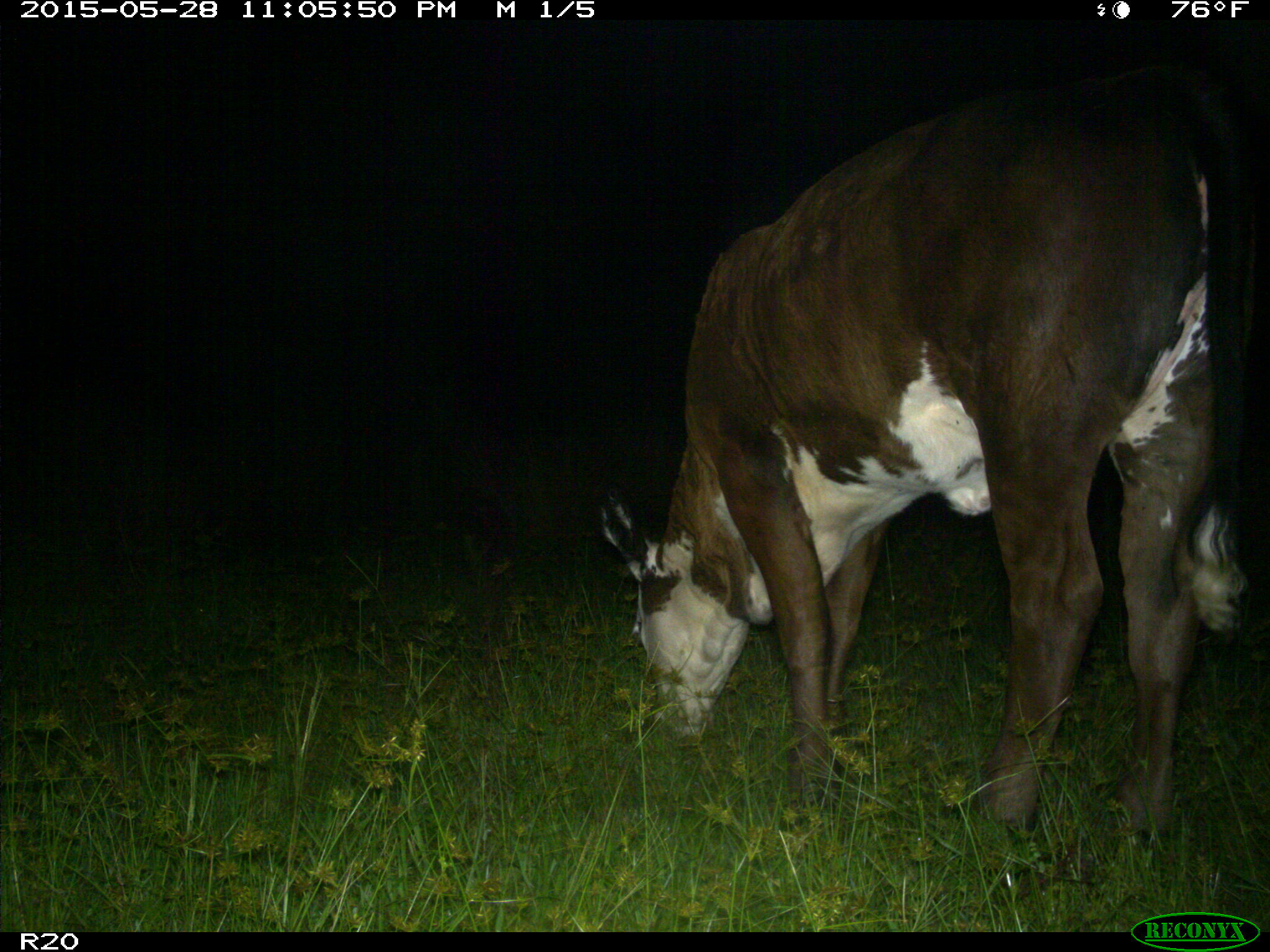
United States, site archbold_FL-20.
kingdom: Animalia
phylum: Chordata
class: Mammalia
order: Artiodactyla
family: Bovidae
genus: Bos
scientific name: Bos taurus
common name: domestic cow